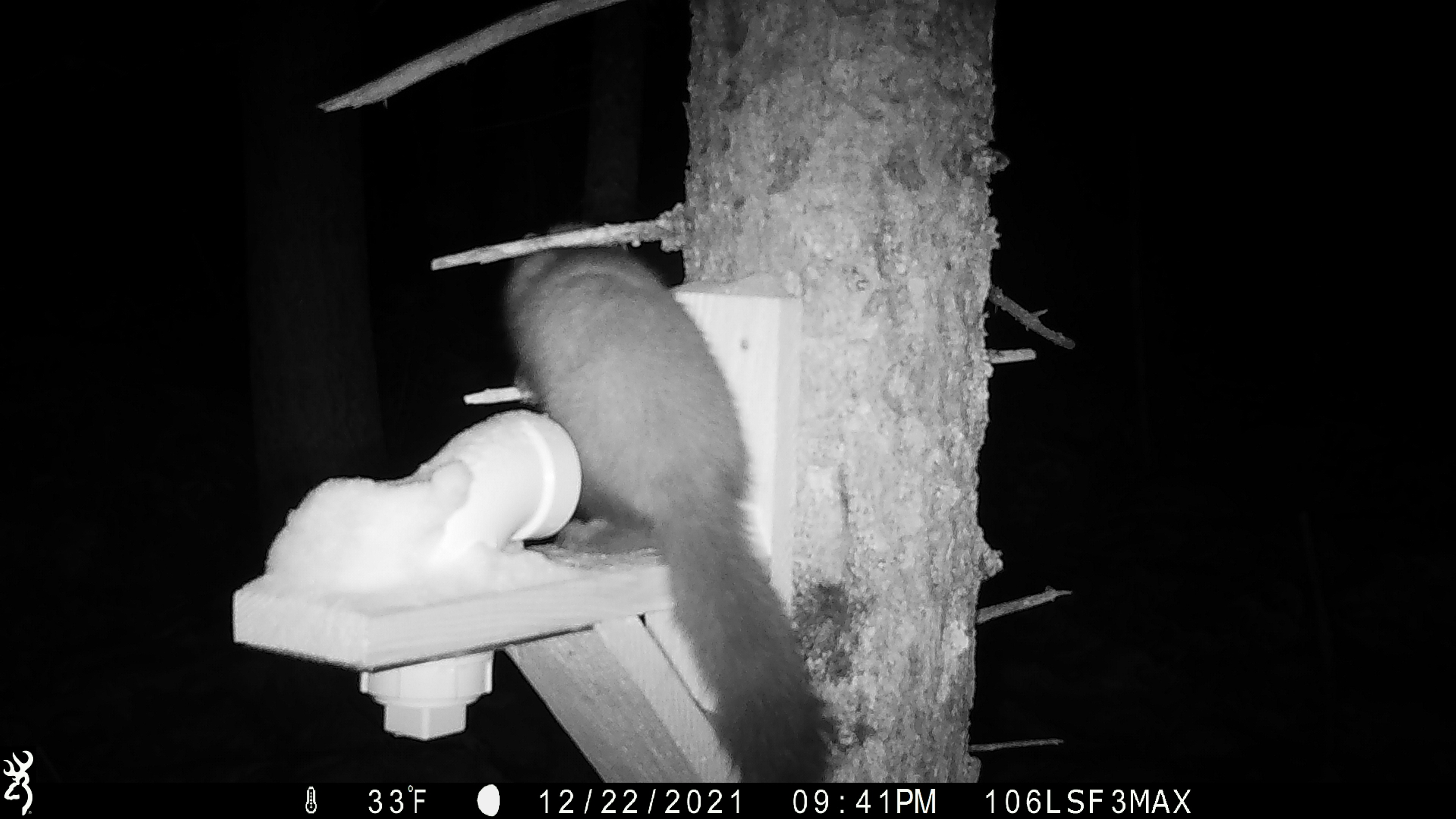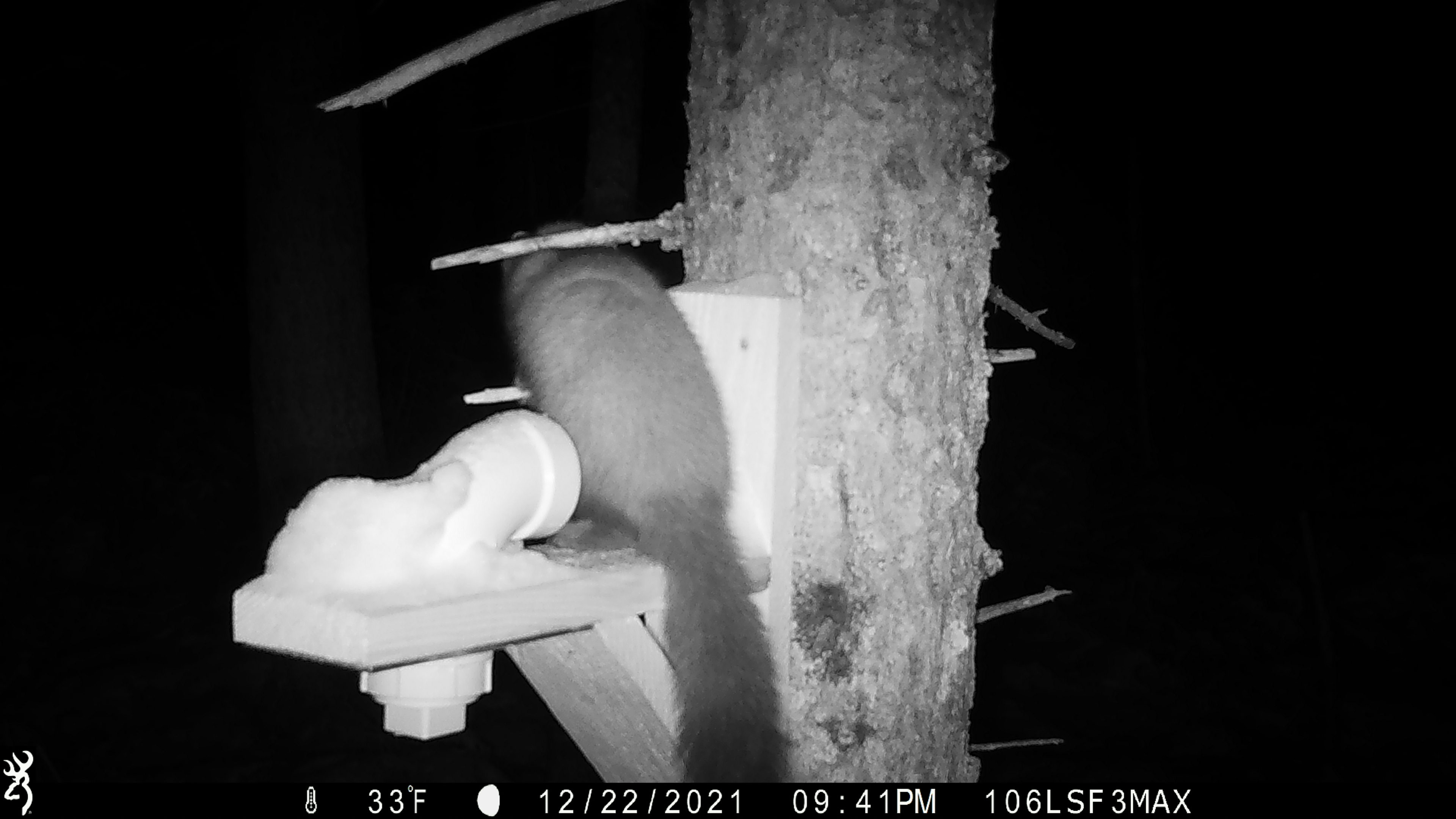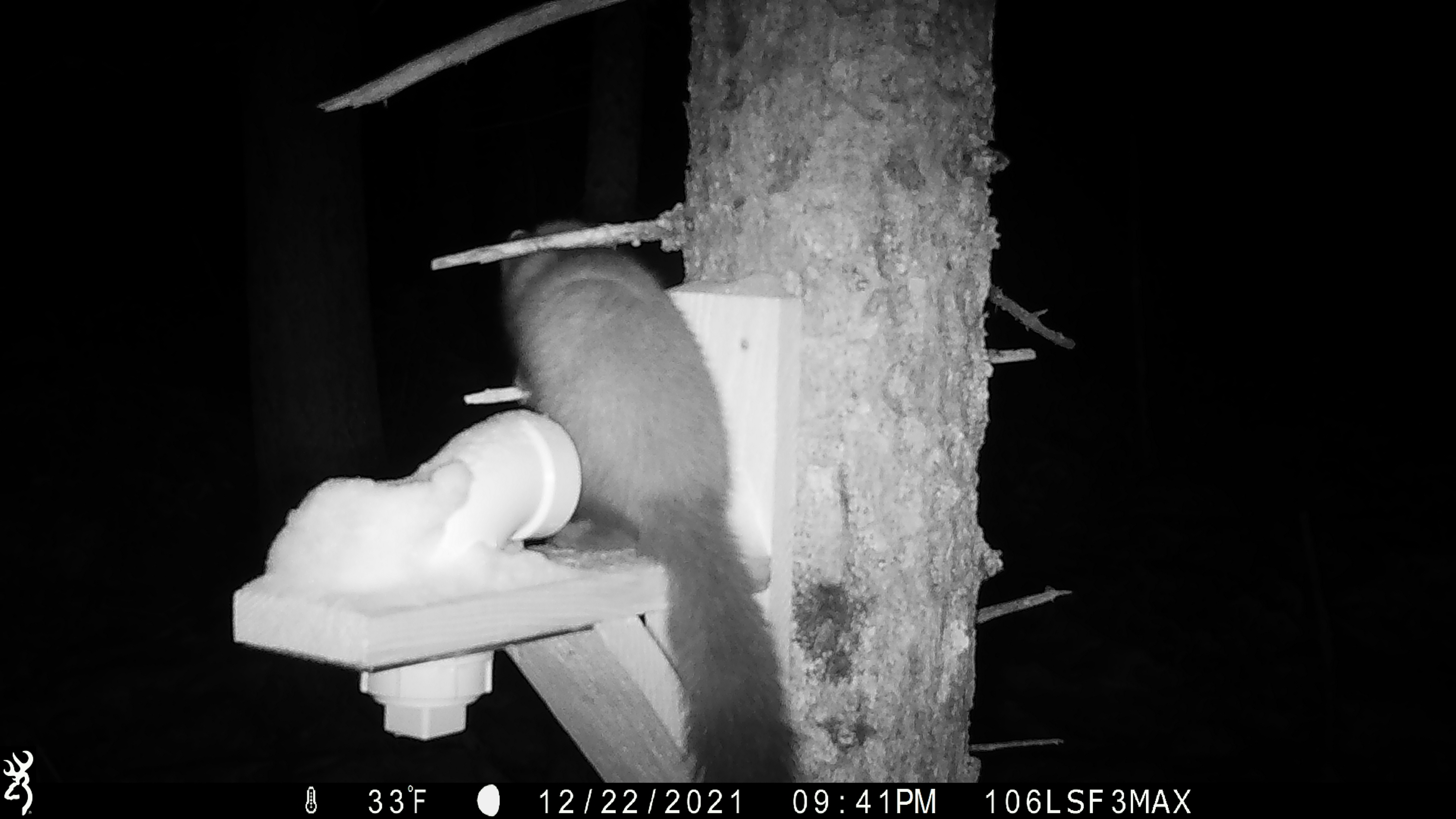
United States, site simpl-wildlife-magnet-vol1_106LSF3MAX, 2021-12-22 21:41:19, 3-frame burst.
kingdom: Animalia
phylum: Chordata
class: Mammalia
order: Carnivora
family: Mustelidae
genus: Martes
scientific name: Martes americana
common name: american marten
American marten (Martes americana).